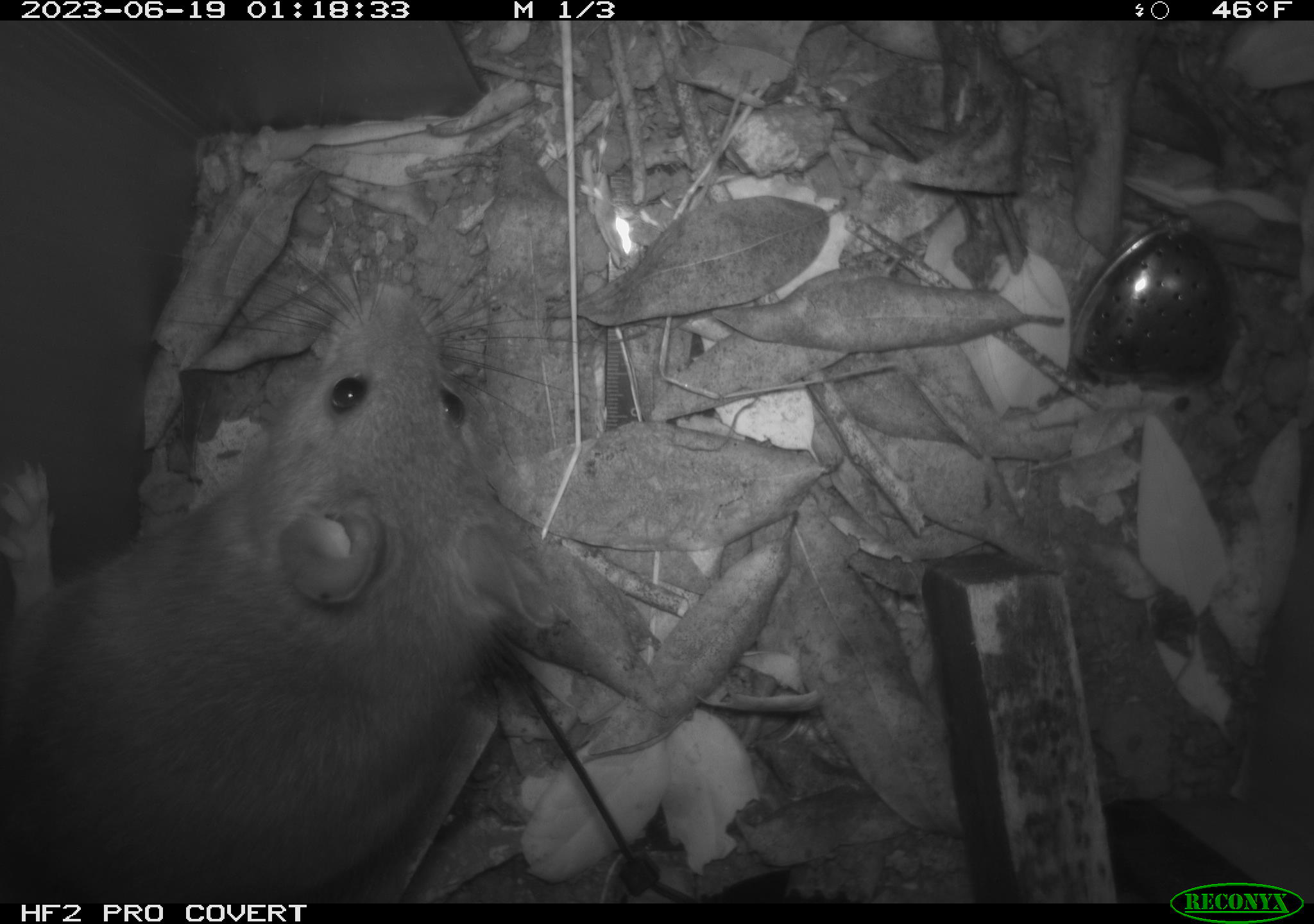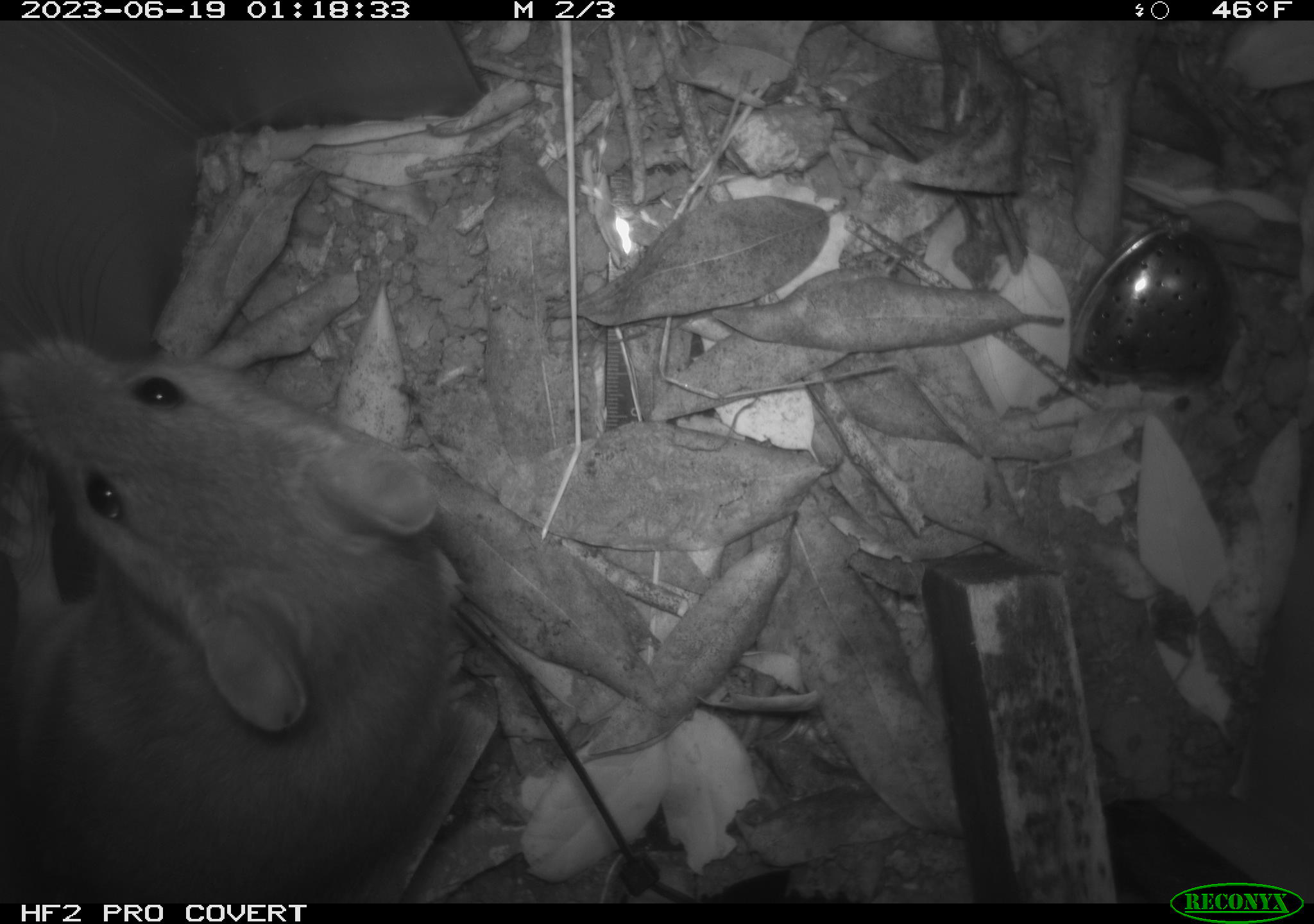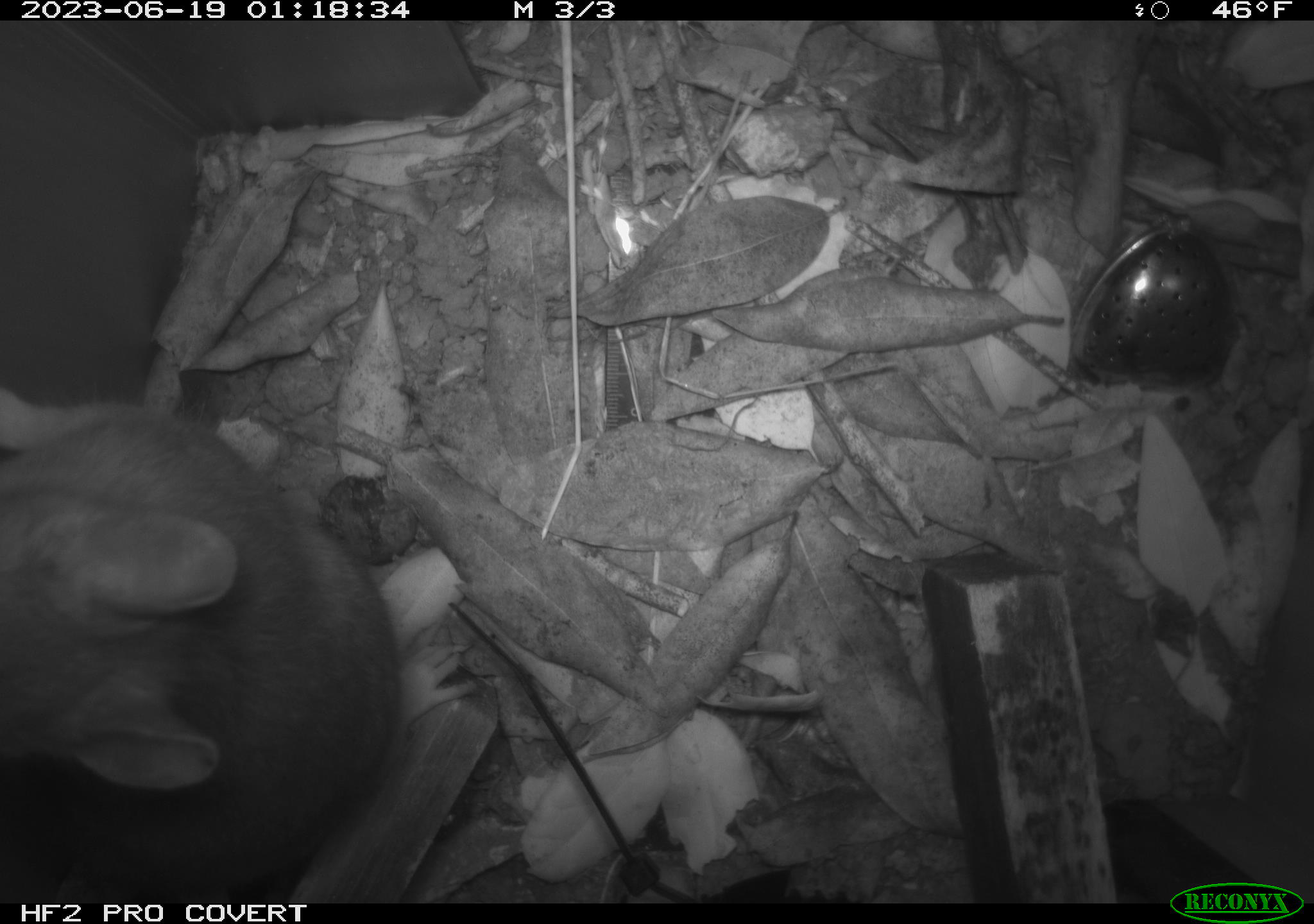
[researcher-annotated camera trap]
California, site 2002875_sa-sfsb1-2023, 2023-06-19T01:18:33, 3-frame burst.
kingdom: Animalia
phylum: Chordata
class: Mammalia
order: Rodentia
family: Cricetidae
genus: Neotoma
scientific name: Neotoma fuscipes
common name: dusky-footed woodrat